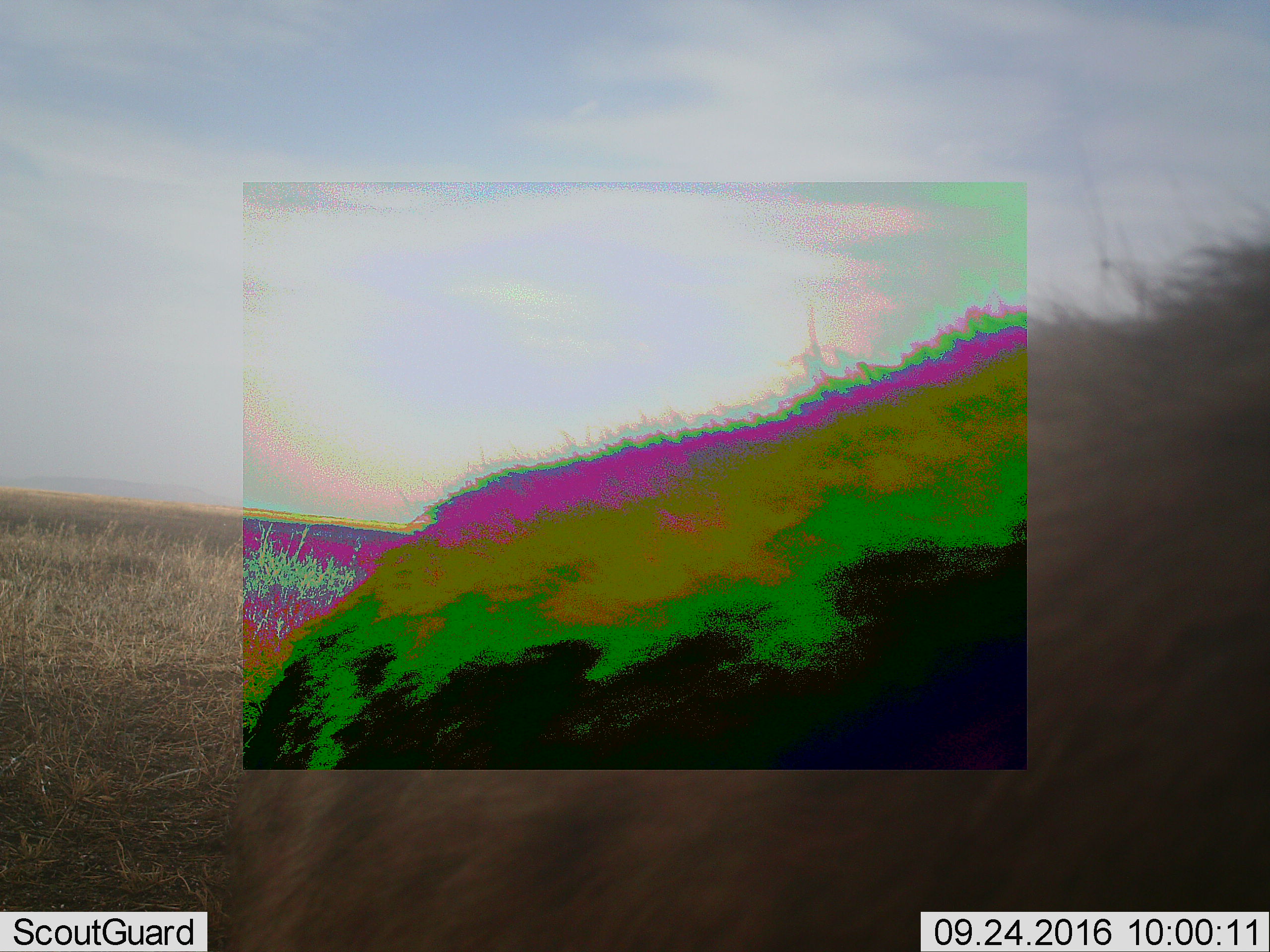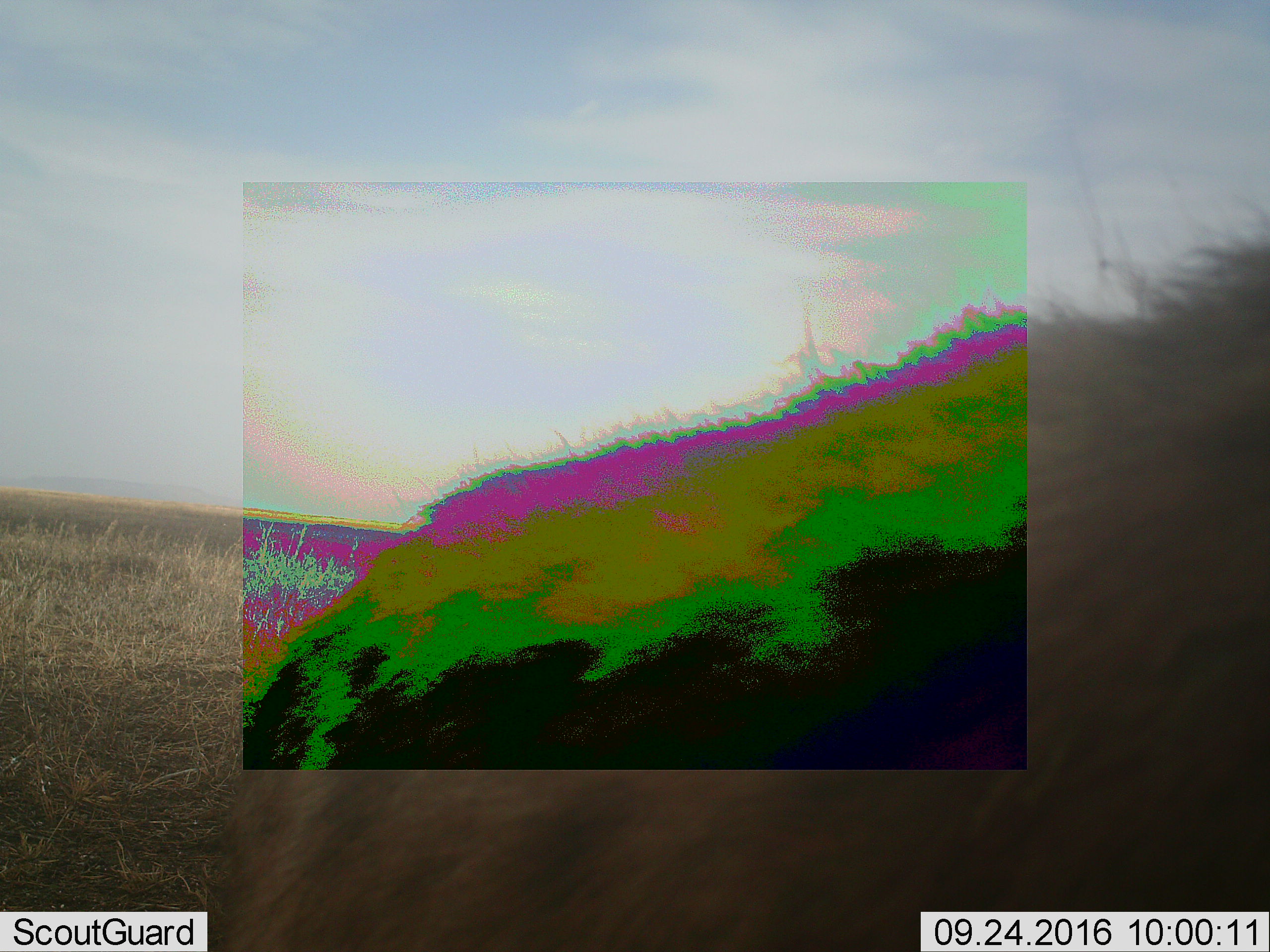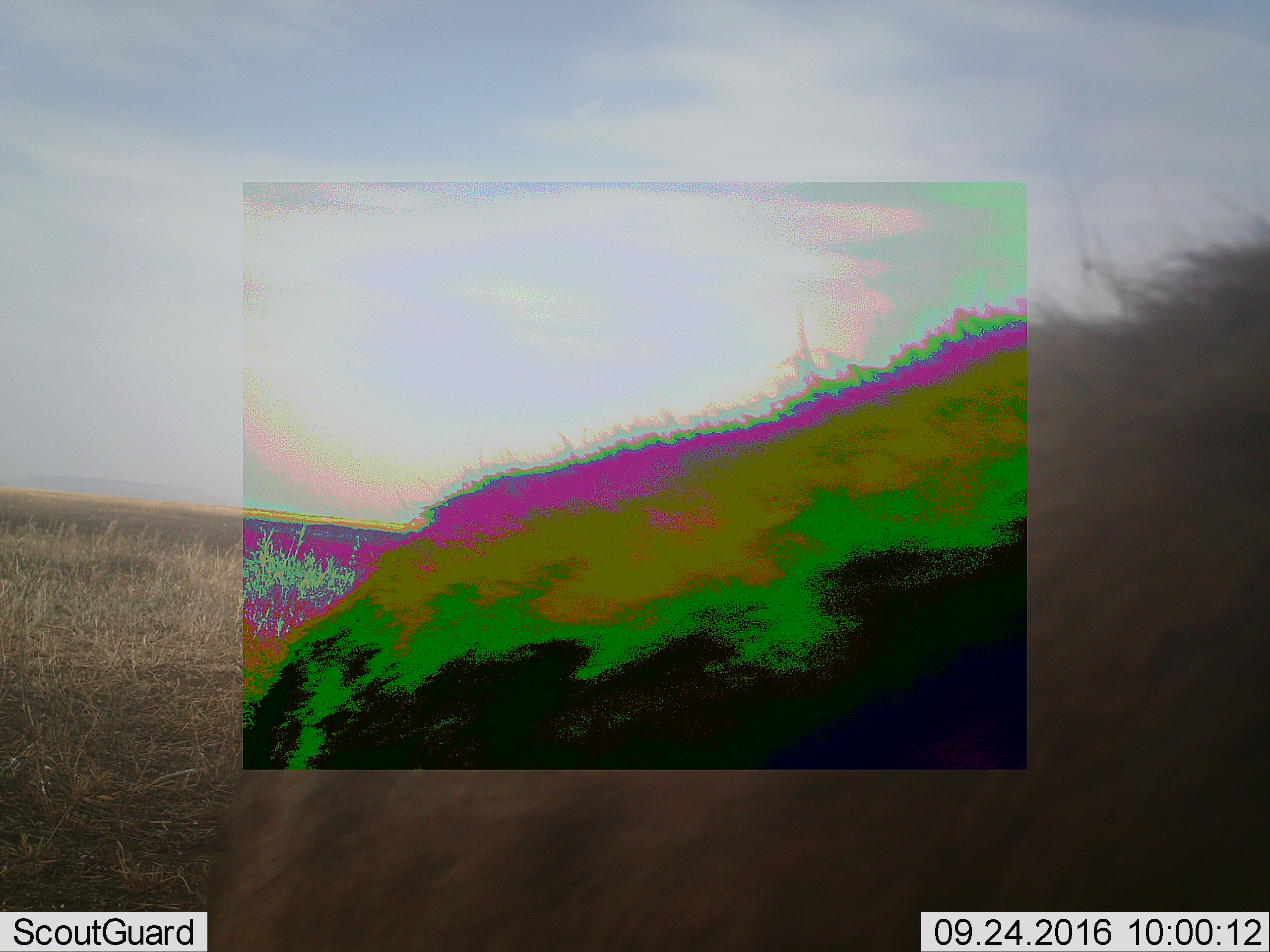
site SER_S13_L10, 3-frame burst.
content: unidentified animal